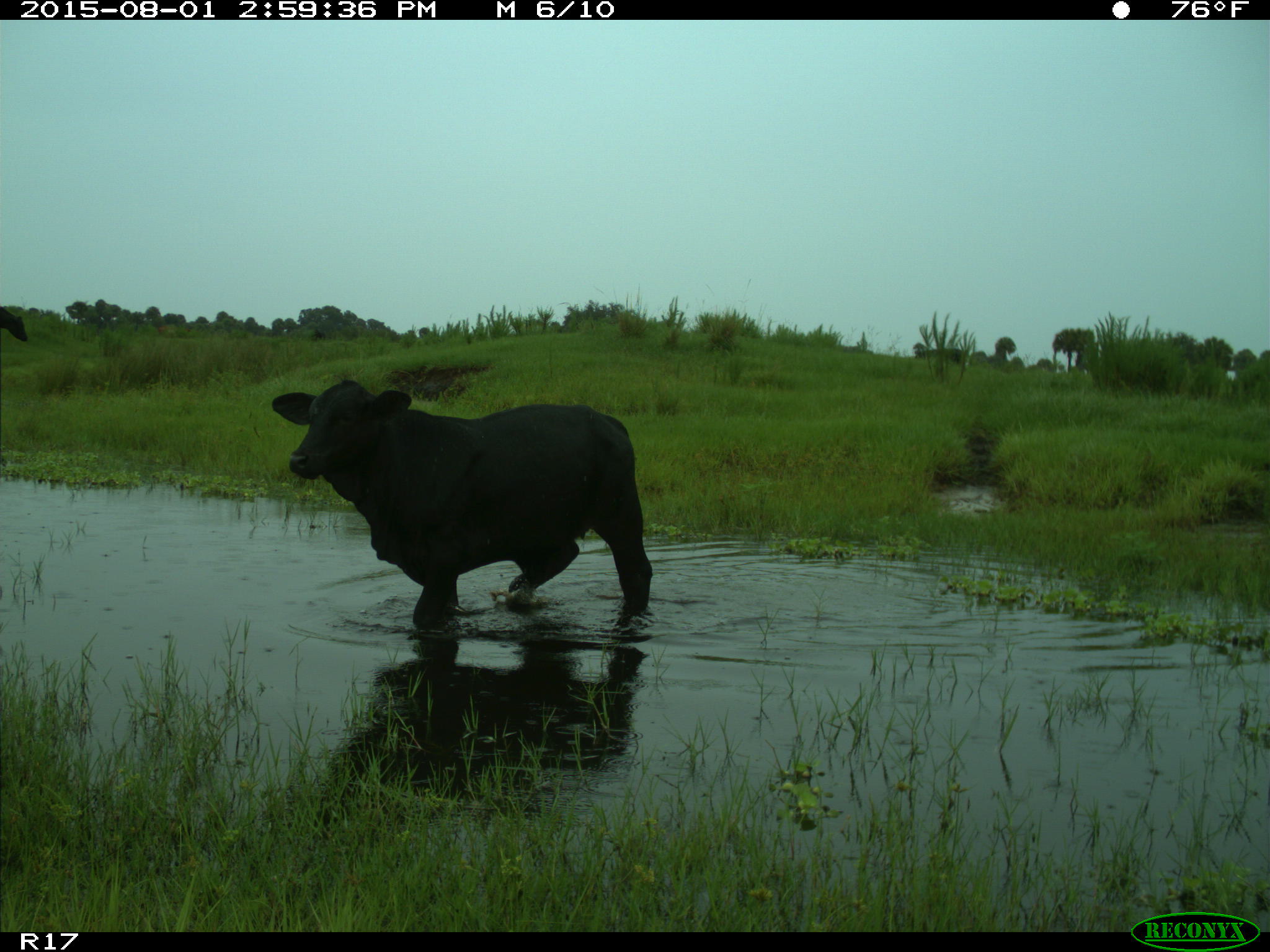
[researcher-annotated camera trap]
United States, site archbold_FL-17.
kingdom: Animalia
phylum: Chordata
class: Mammalia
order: Artiodactyla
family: Bovidae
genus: Bos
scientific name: Bos taurus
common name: domestic cow